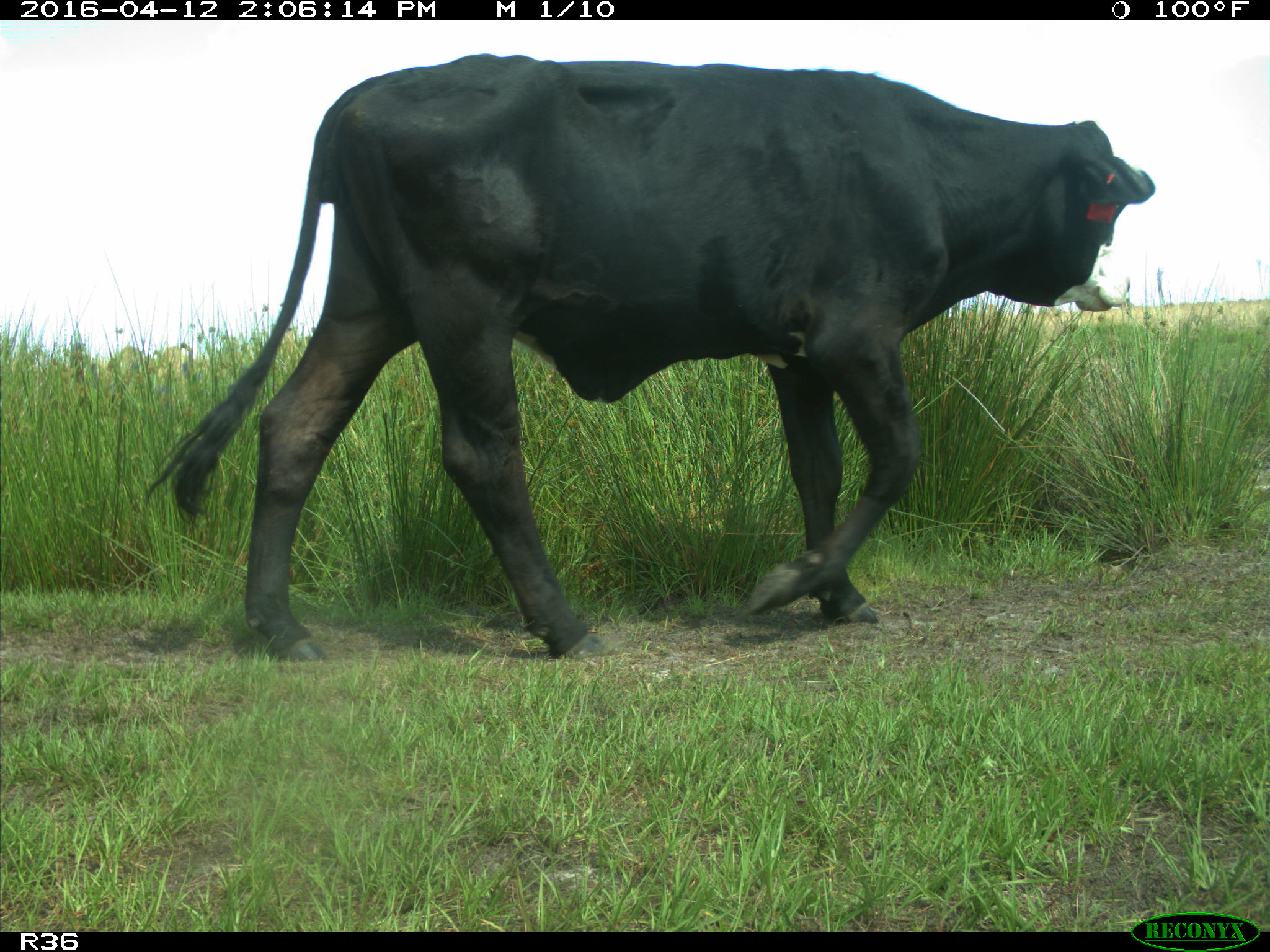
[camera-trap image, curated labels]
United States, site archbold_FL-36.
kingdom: Animalia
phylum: Chordata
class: Mammalia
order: Artiodactyla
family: Bovidae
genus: Bos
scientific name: Bos taurus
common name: domestic cow